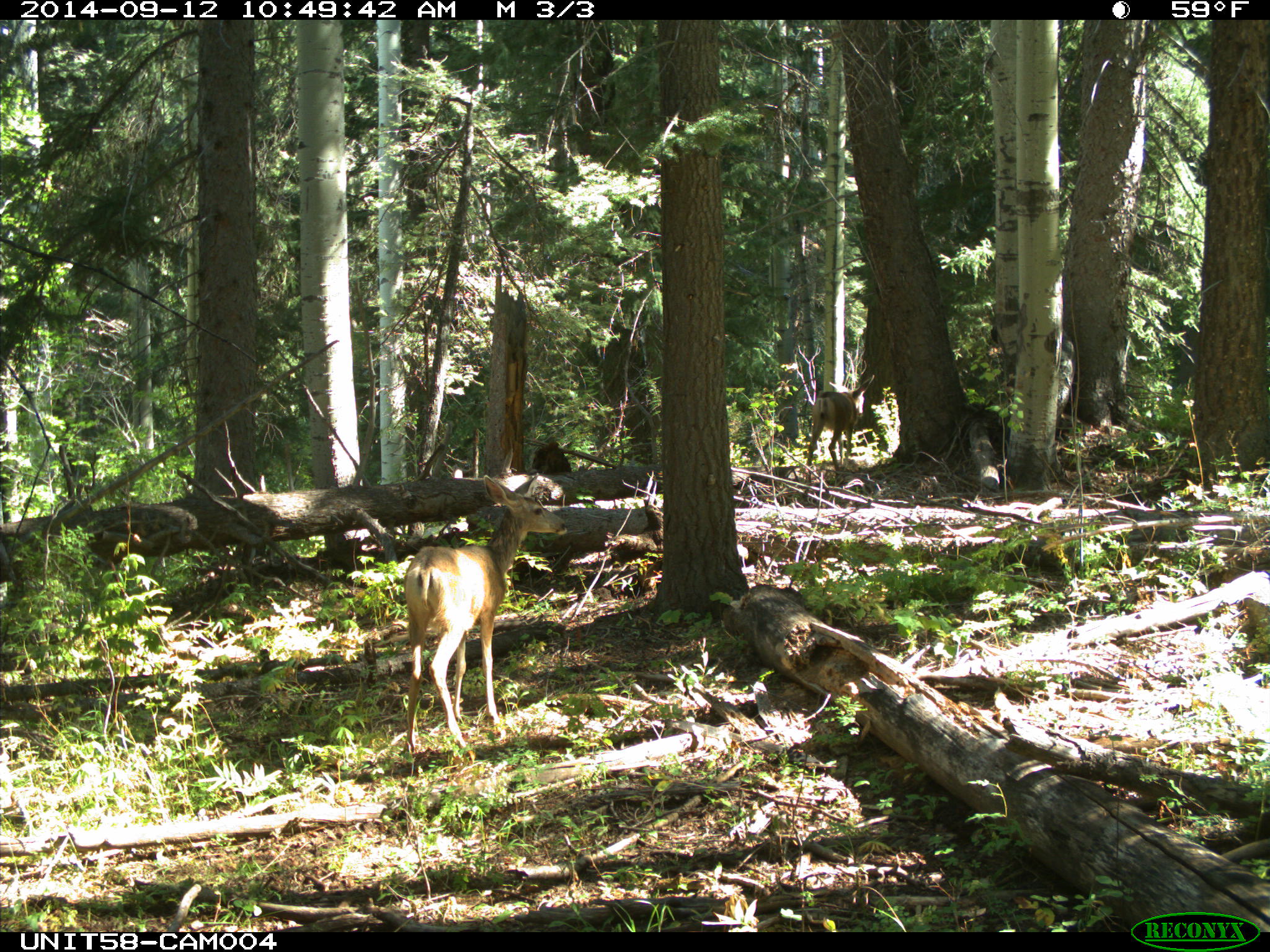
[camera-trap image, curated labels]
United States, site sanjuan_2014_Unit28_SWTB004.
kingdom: Animalia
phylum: Chordata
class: Mammalia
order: Artiodactyla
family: Cervidae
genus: Odocoileus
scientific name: Odocoileus hemionus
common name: mule deer